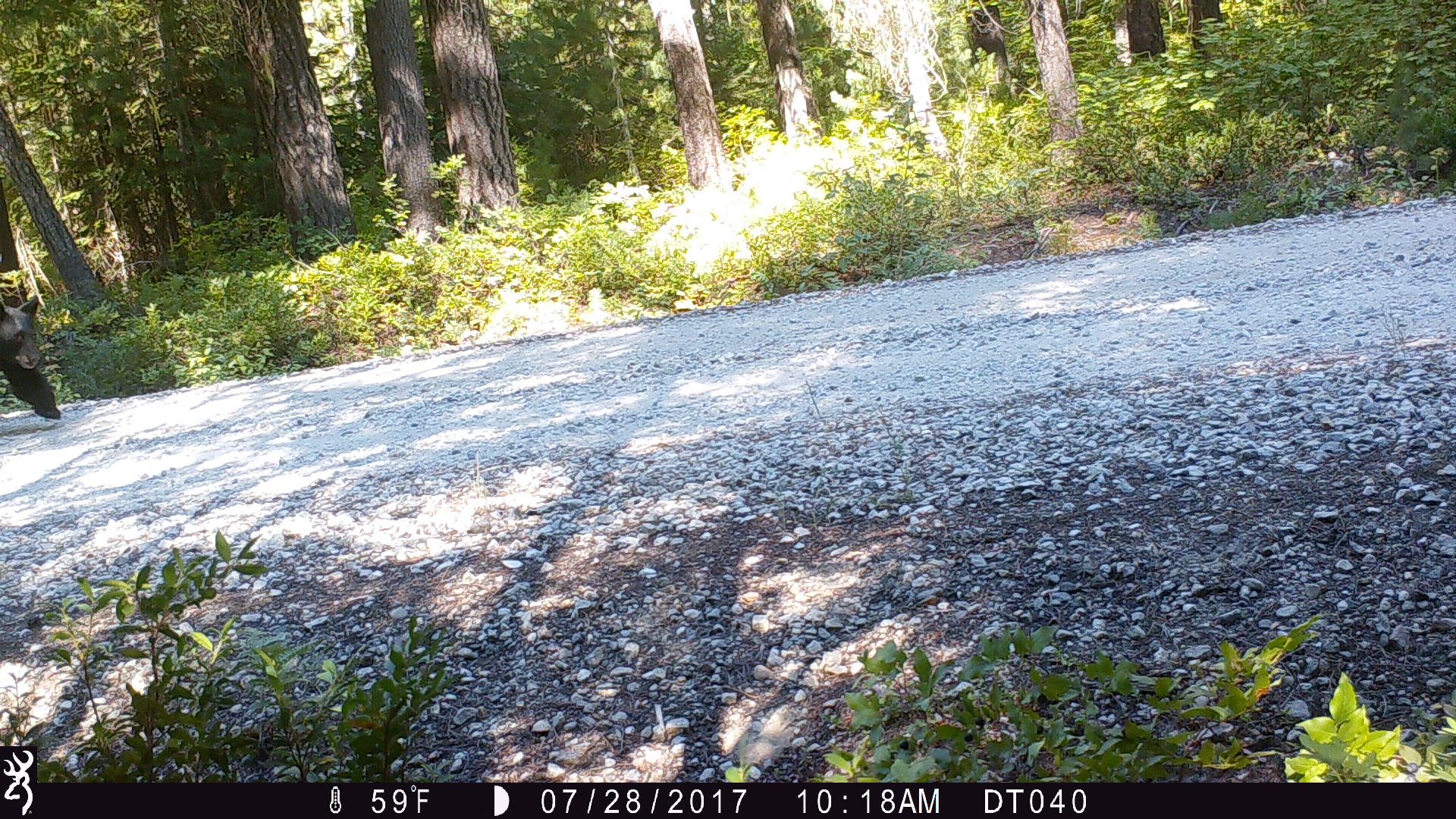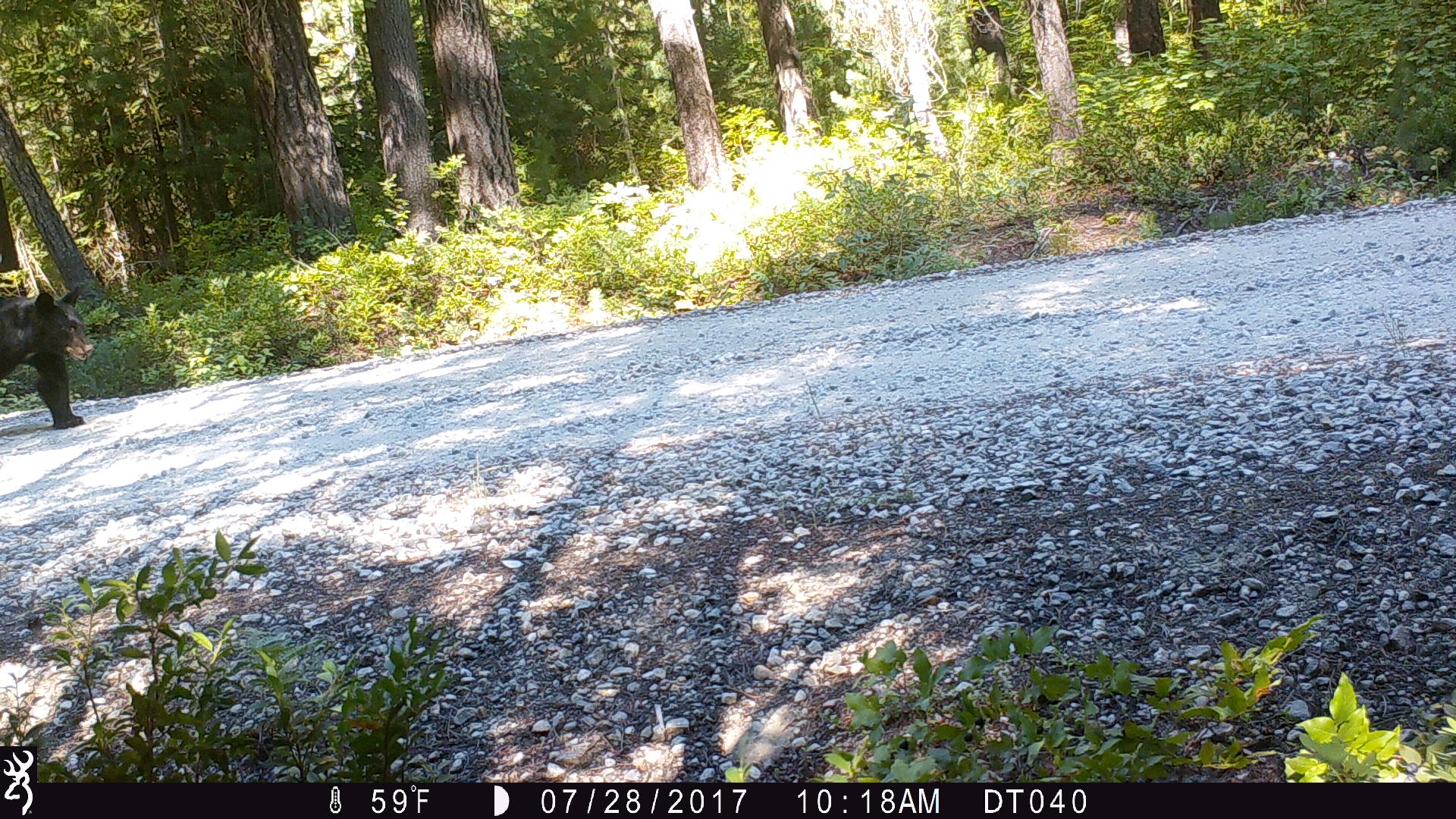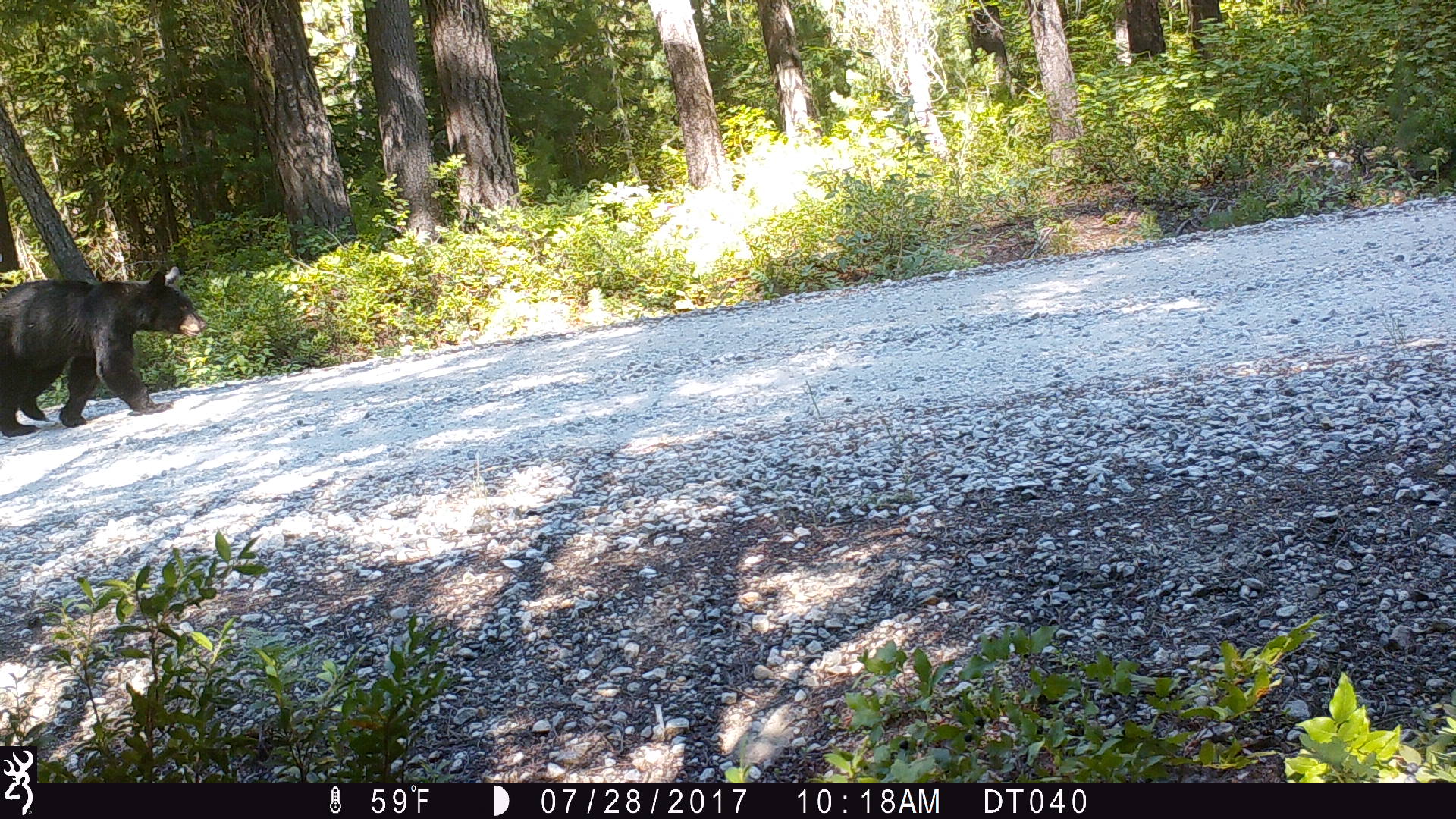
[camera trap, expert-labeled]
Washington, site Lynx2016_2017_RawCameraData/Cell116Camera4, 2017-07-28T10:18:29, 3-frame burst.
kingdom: Animalia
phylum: Chordata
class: Mammalia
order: Carnivora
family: Ursidae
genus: Ursus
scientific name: Ursus americanus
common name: american black bear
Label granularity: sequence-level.